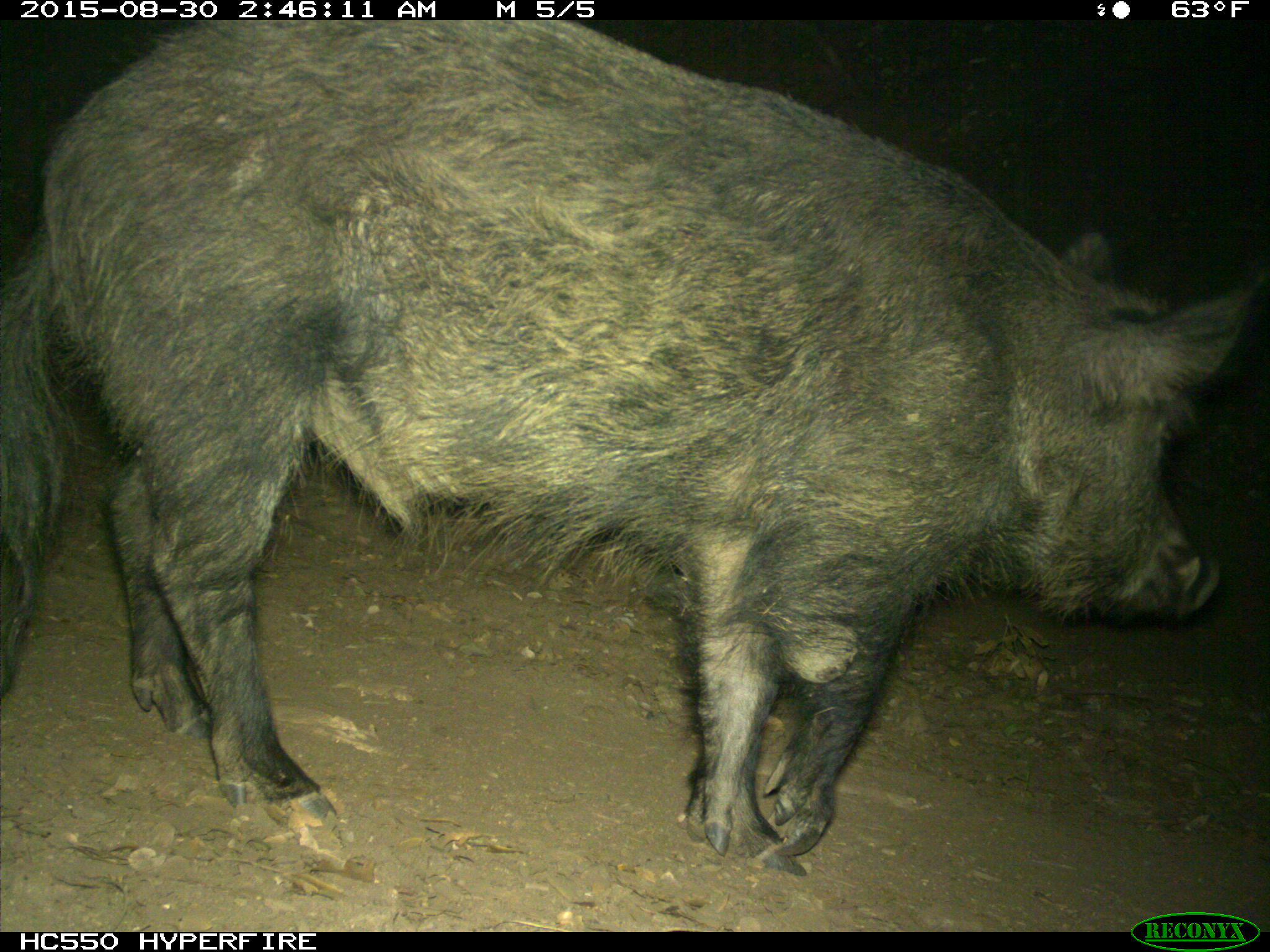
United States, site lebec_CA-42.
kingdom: Animalia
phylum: Chordata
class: Mammalia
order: Artiodactyla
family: Suidae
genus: Sus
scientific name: Sus scrofa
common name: wild boar